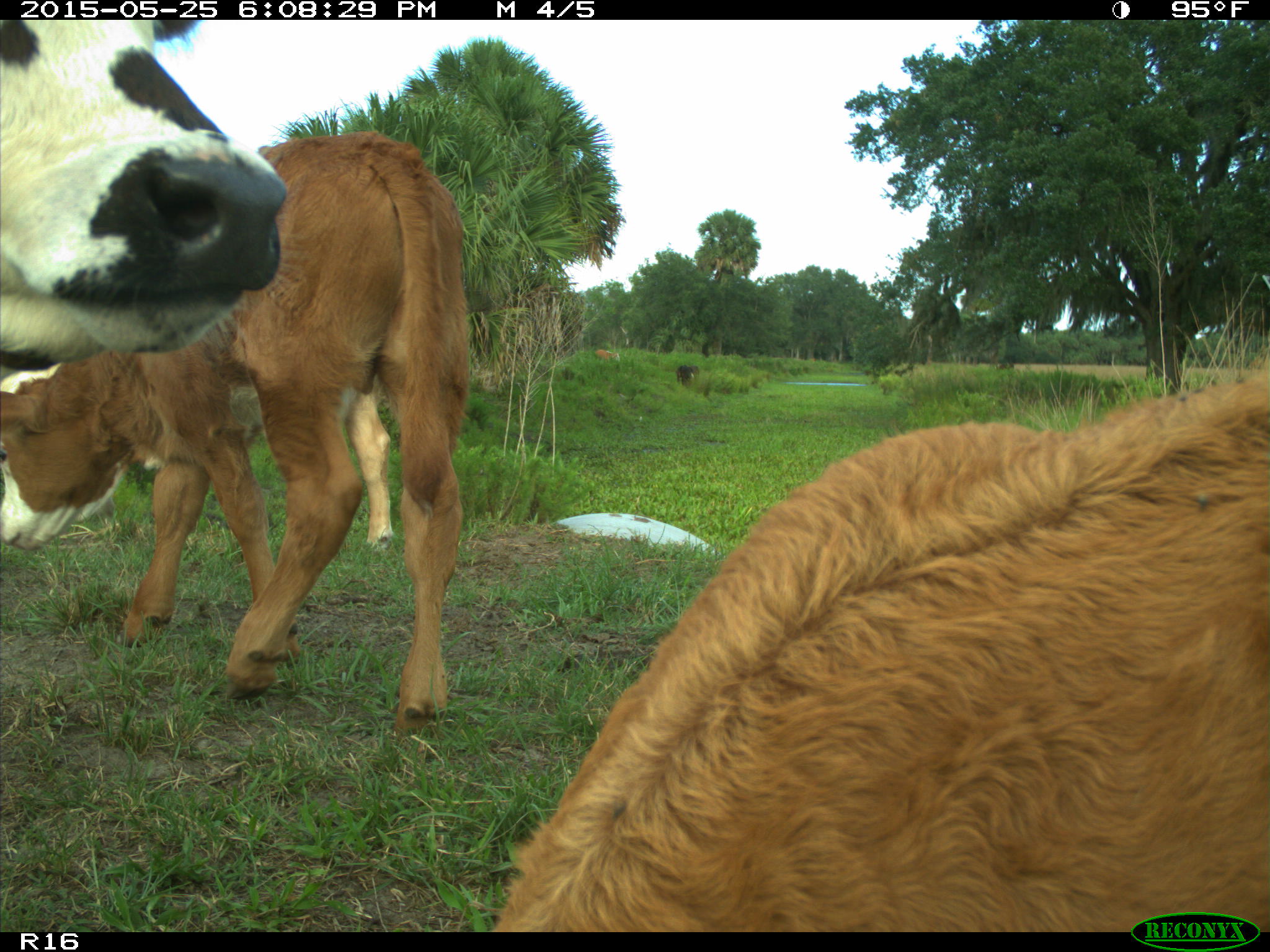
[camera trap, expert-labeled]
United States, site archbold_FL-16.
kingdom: Animalia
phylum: Chordata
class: Mammalia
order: Artiodactyla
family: Bovidae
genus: Bos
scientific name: Bos taurus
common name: domestic cow